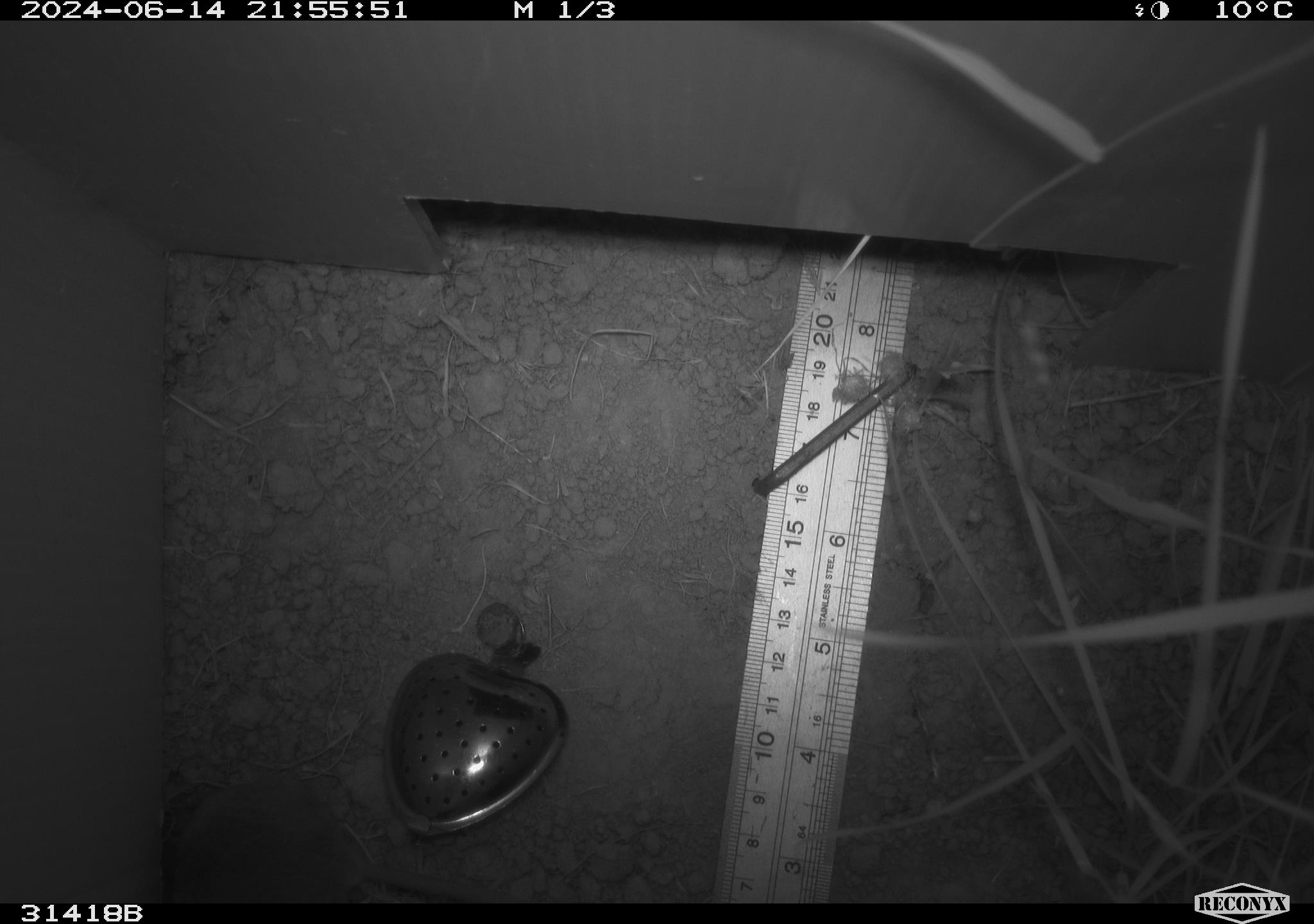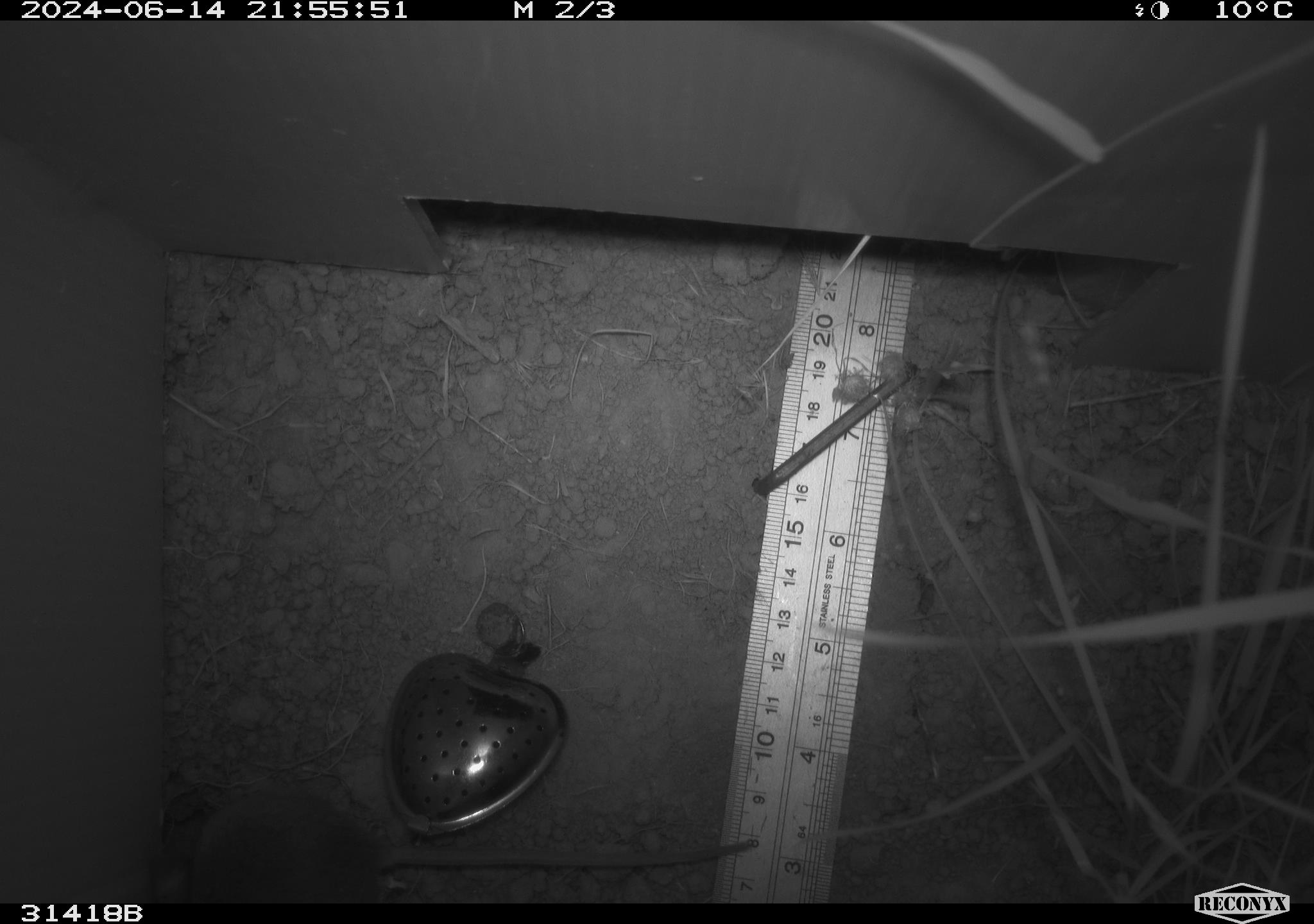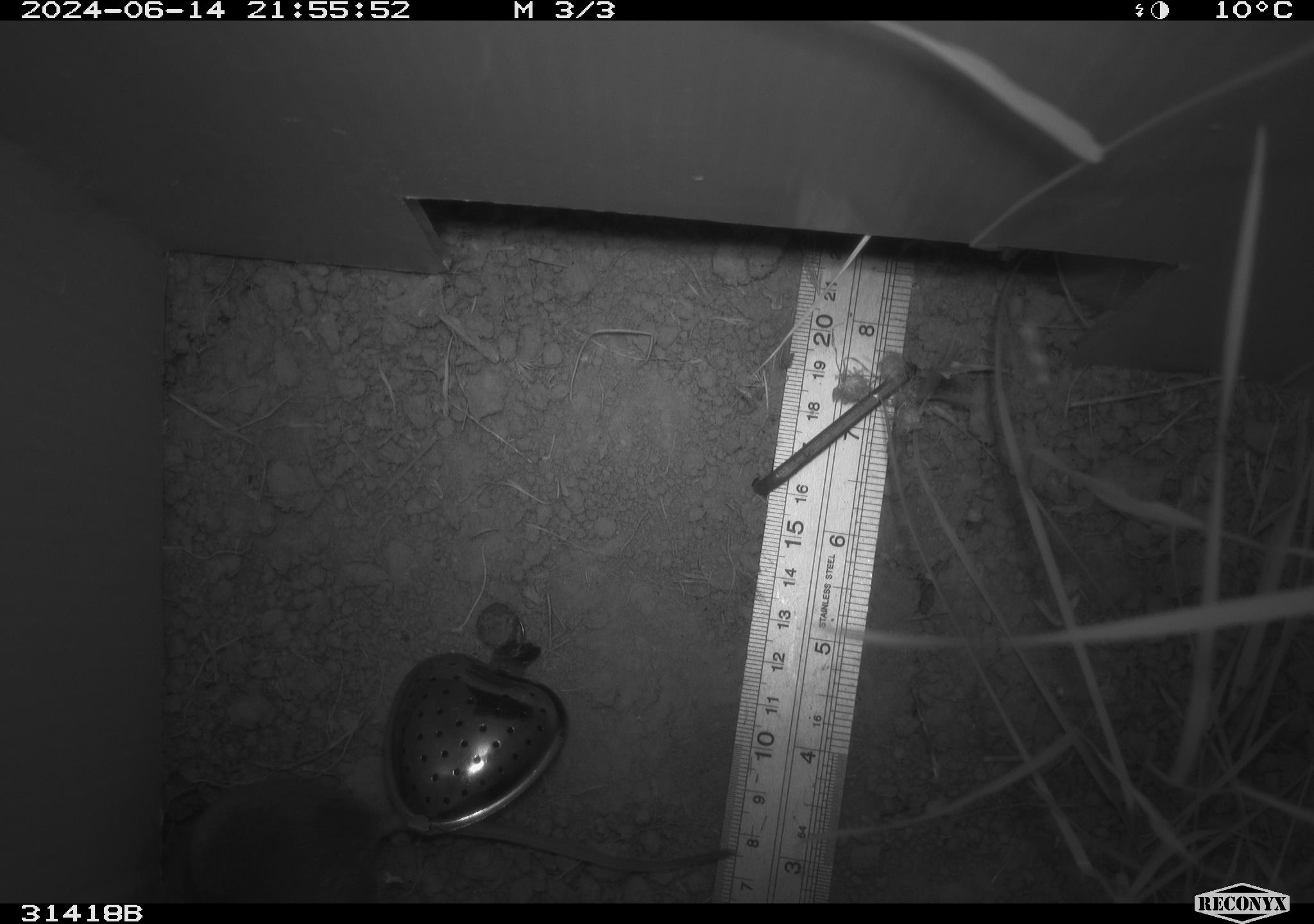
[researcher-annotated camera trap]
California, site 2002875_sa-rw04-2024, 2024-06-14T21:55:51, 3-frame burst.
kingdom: Animalia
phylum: Chordata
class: Mammalia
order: Rodentia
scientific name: Rodentia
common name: rodent